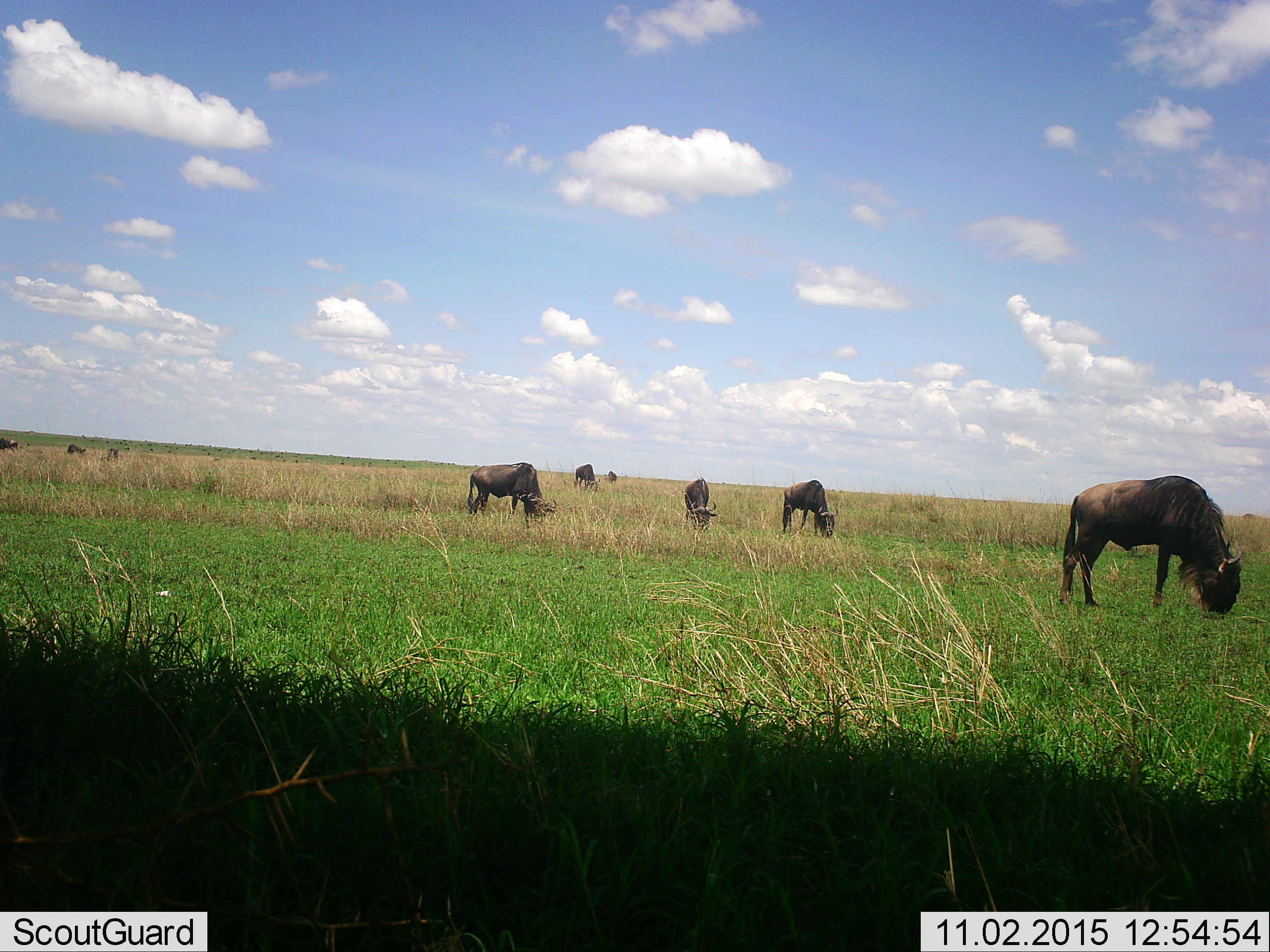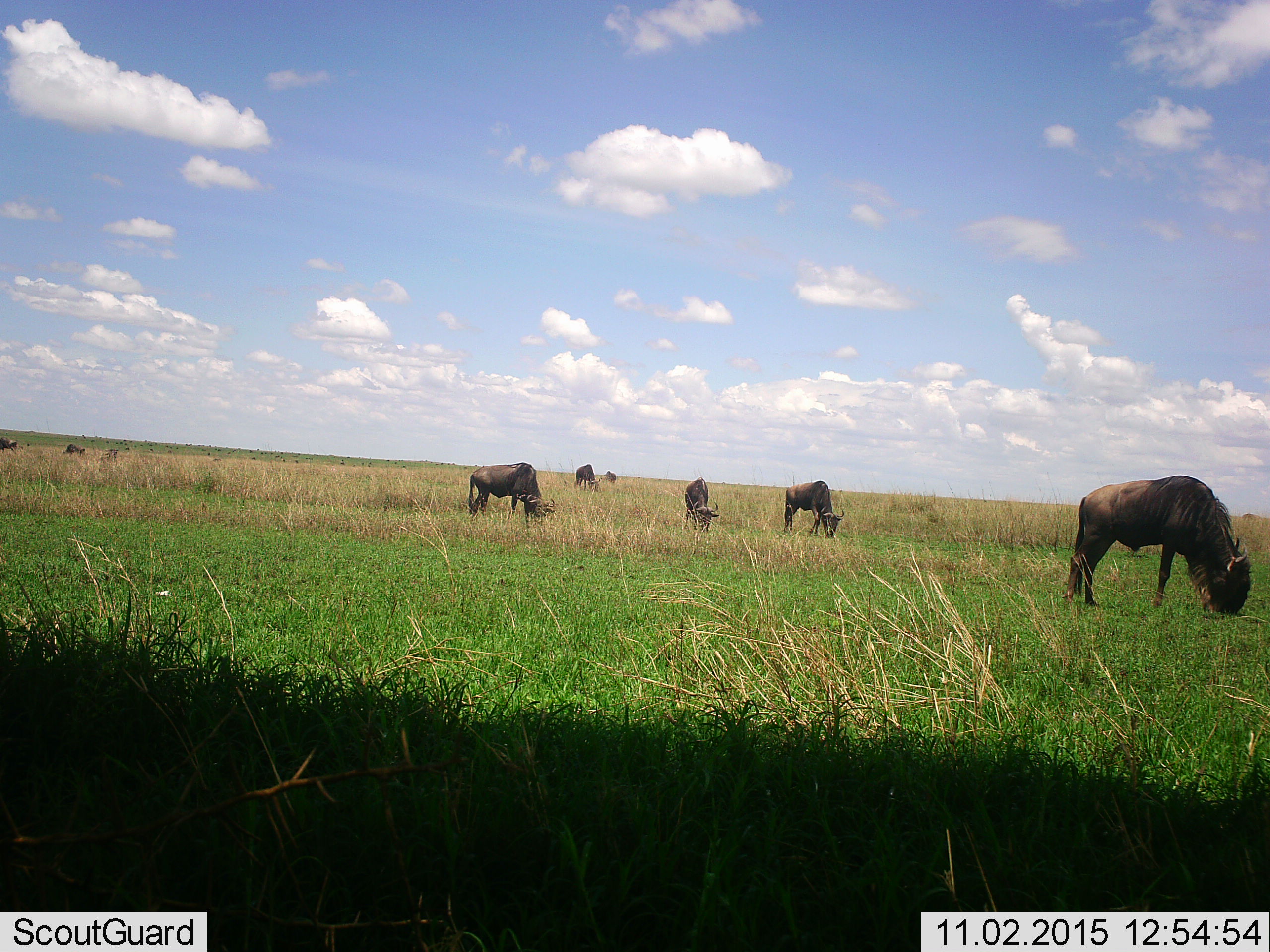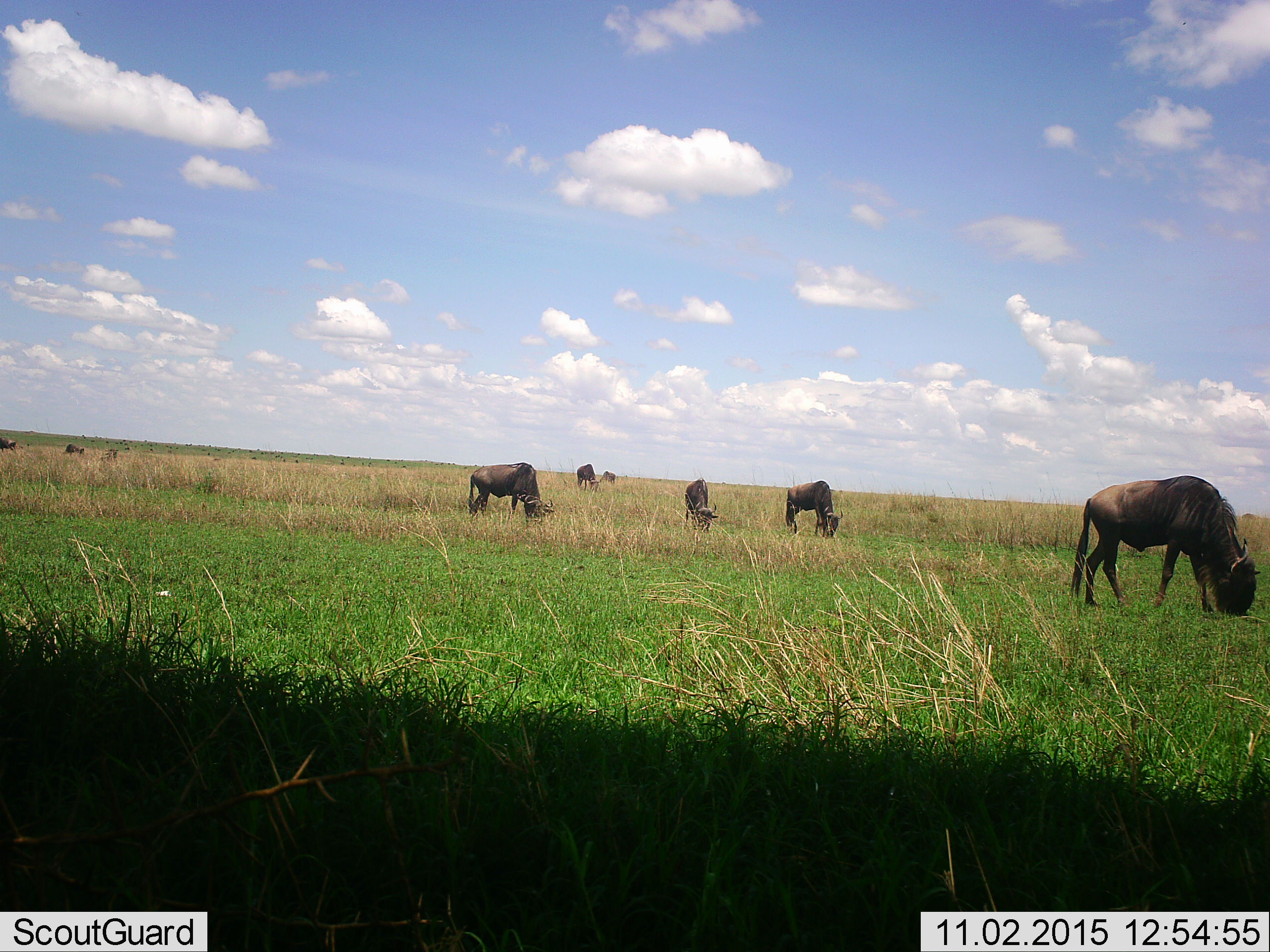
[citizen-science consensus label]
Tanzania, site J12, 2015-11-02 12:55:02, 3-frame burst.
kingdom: Animalia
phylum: Chordata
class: Mammalia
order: Artiodactyla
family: Bovidae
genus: Connochaetes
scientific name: Connochaetes taurinus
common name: blue wildebeest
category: wildebeest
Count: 8.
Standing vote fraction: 78%.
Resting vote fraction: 0%.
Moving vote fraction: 56%.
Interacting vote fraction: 0%.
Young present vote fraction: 11%.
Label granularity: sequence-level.